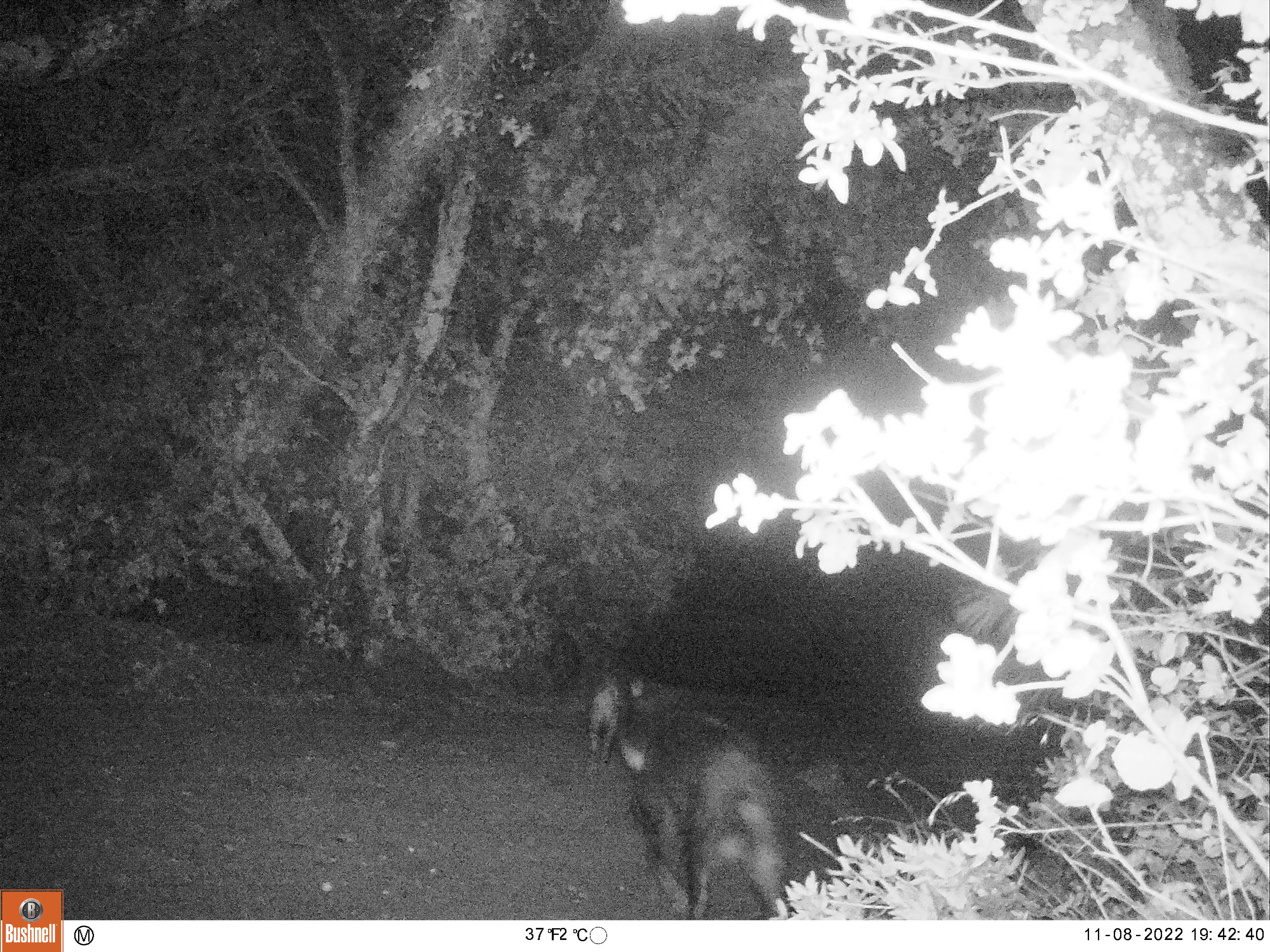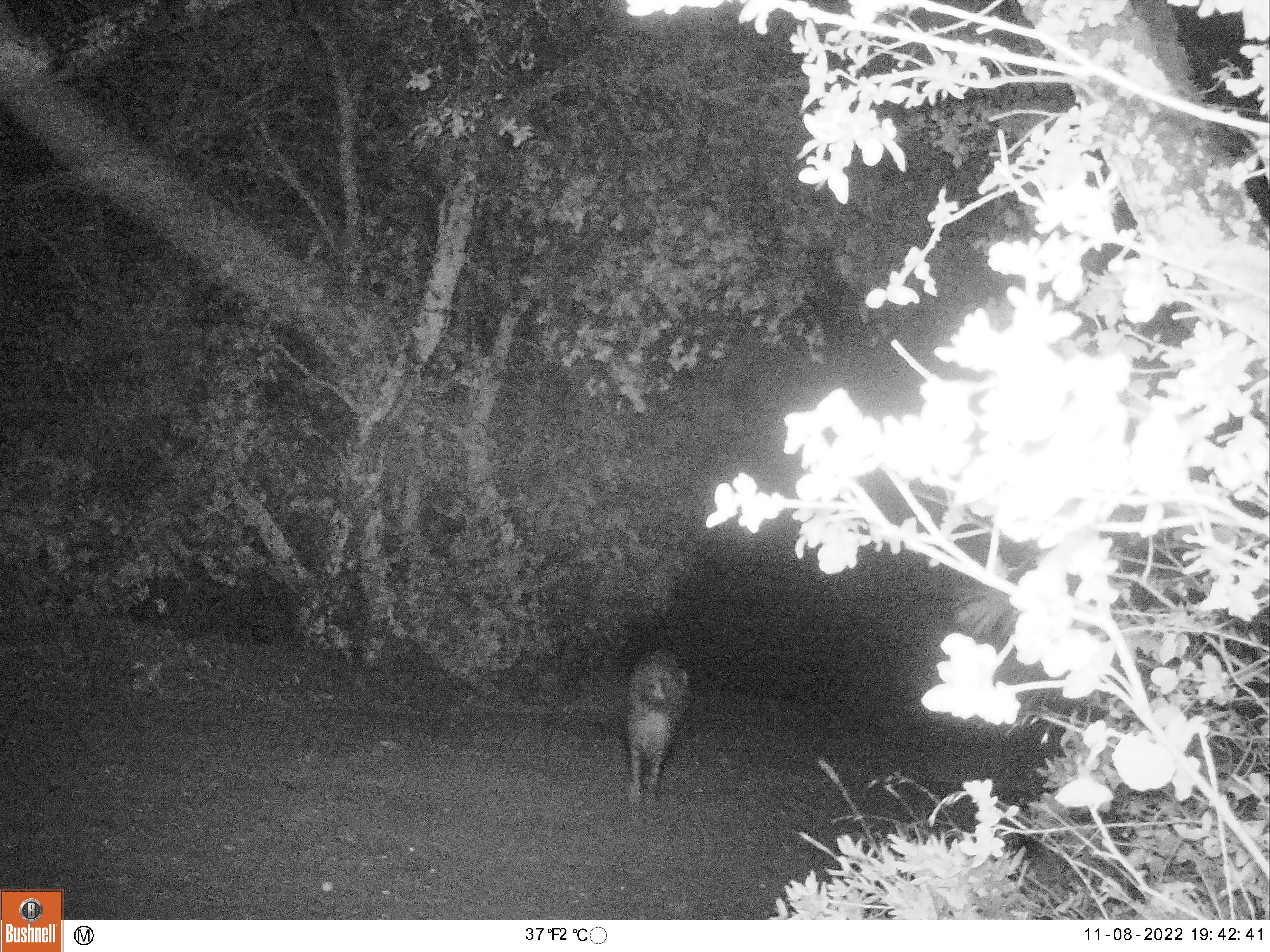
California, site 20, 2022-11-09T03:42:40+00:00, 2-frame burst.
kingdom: Animalia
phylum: Chordata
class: Mammalia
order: Artiodactyla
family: Suidae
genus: Sus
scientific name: Sus scrofa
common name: wild boar